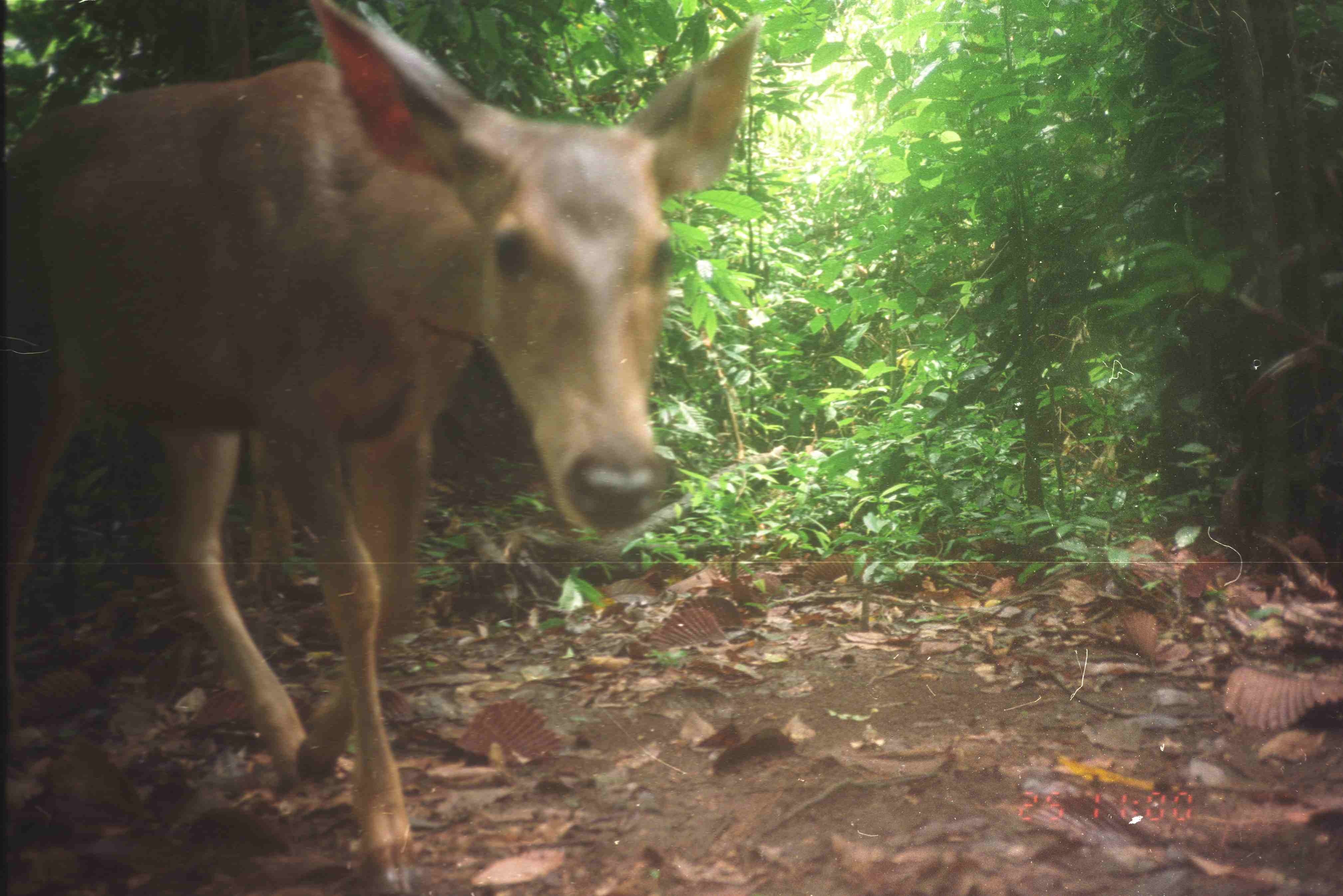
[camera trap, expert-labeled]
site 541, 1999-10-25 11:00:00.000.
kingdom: Animalia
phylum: Chordata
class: Mammalia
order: Artiodactyla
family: Cervidae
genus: Rusa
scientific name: Rusa unicolor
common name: sambar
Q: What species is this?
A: Rusa unicolor (sambar).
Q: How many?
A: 1.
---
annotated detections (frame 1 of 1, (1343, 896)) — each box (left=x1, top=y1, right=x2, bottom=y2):
rusa unicolor: (left=2, top=0, right=767, bottom=894)